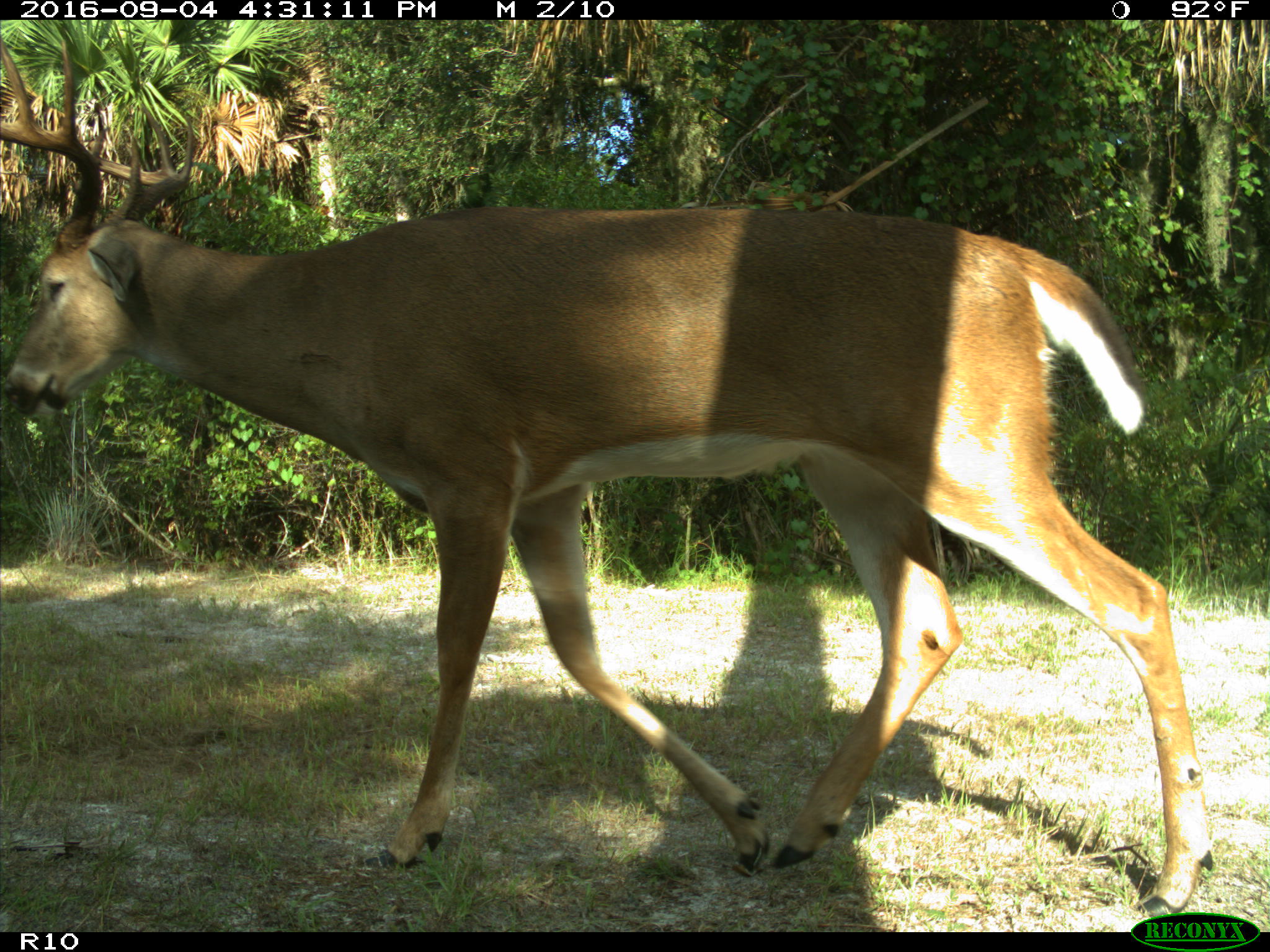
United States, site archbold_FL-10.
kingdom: Animalia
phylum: Chordata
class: Mammalia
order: Artiodactyla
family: Cervidae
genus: Odocoileus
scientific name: Odocoileus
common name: deer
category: unidentified deer